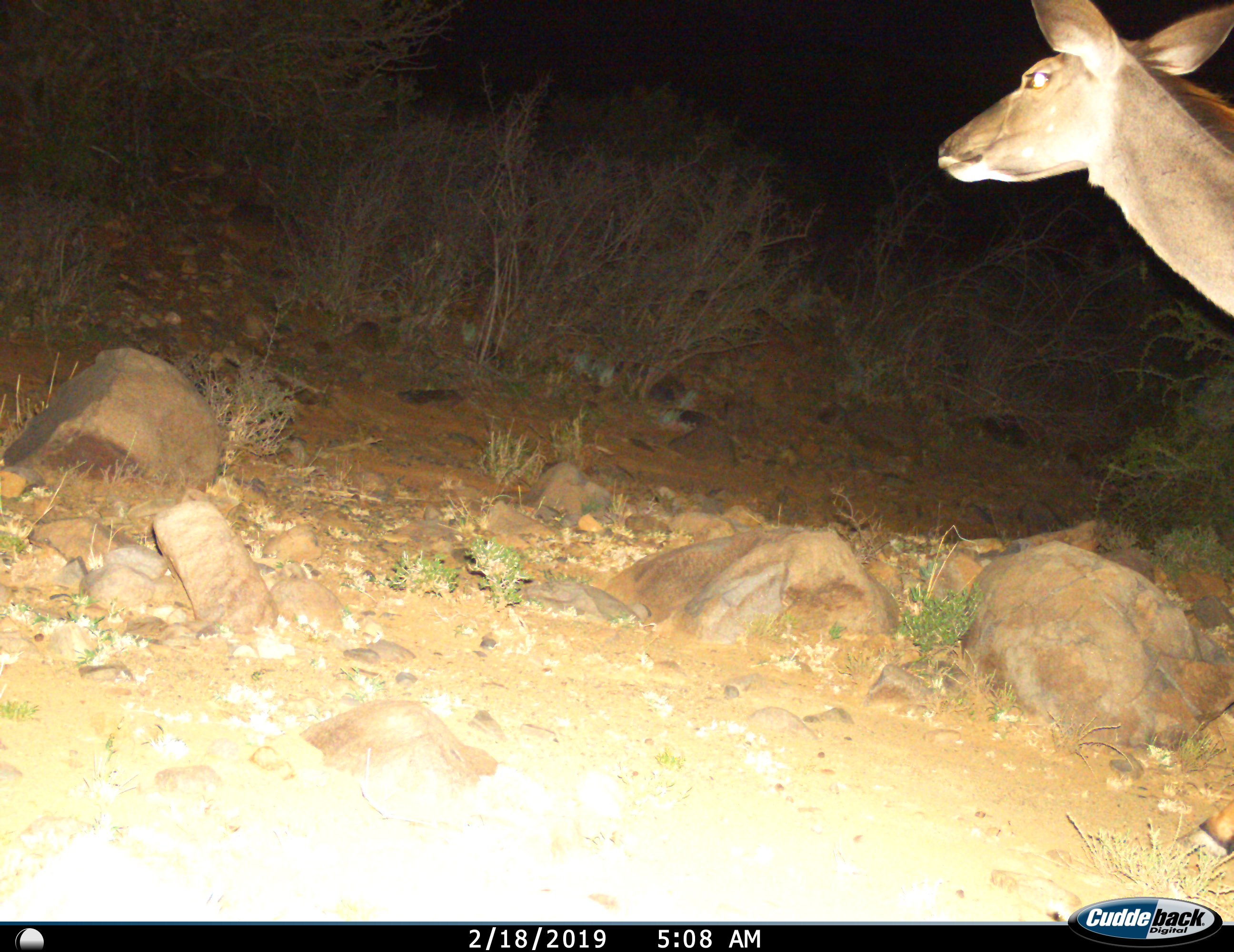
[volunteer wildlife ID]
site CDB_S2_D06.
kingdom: Animalia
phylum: Chordata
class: Mammalia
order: Artiodactyla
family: Bovidae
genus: Tragelaphus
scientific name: Tragelaphus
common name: kudu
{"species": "kudu (Tragelaphus)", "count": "1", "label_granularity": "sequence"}